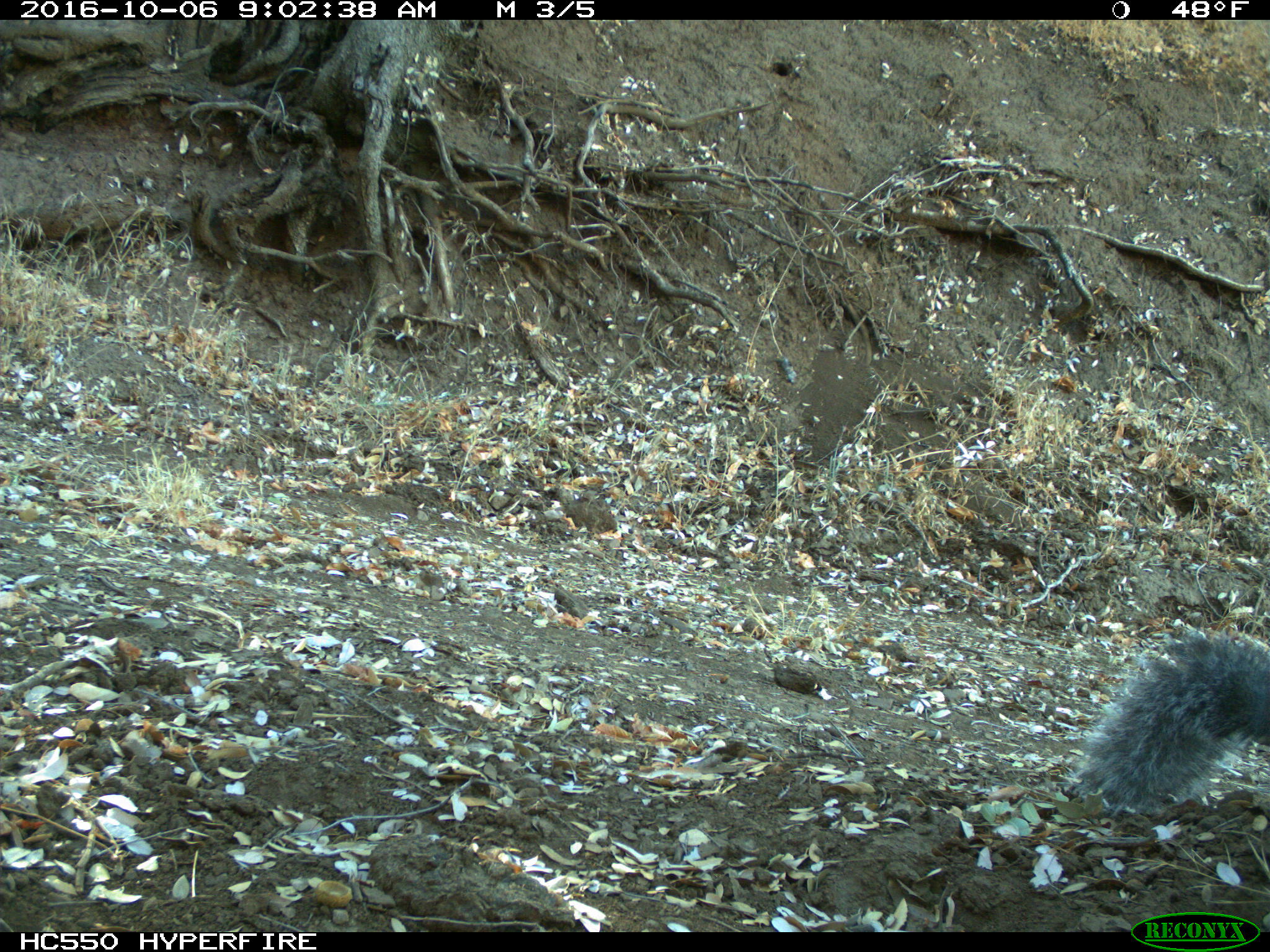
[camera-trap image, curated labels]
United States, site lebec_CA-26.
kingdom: Animalia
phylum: Chordata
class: Mammalia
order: Rodentia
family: Sciuridae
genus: Sciurus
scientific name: Sciurus carolinensis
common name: eastern gray squirrel